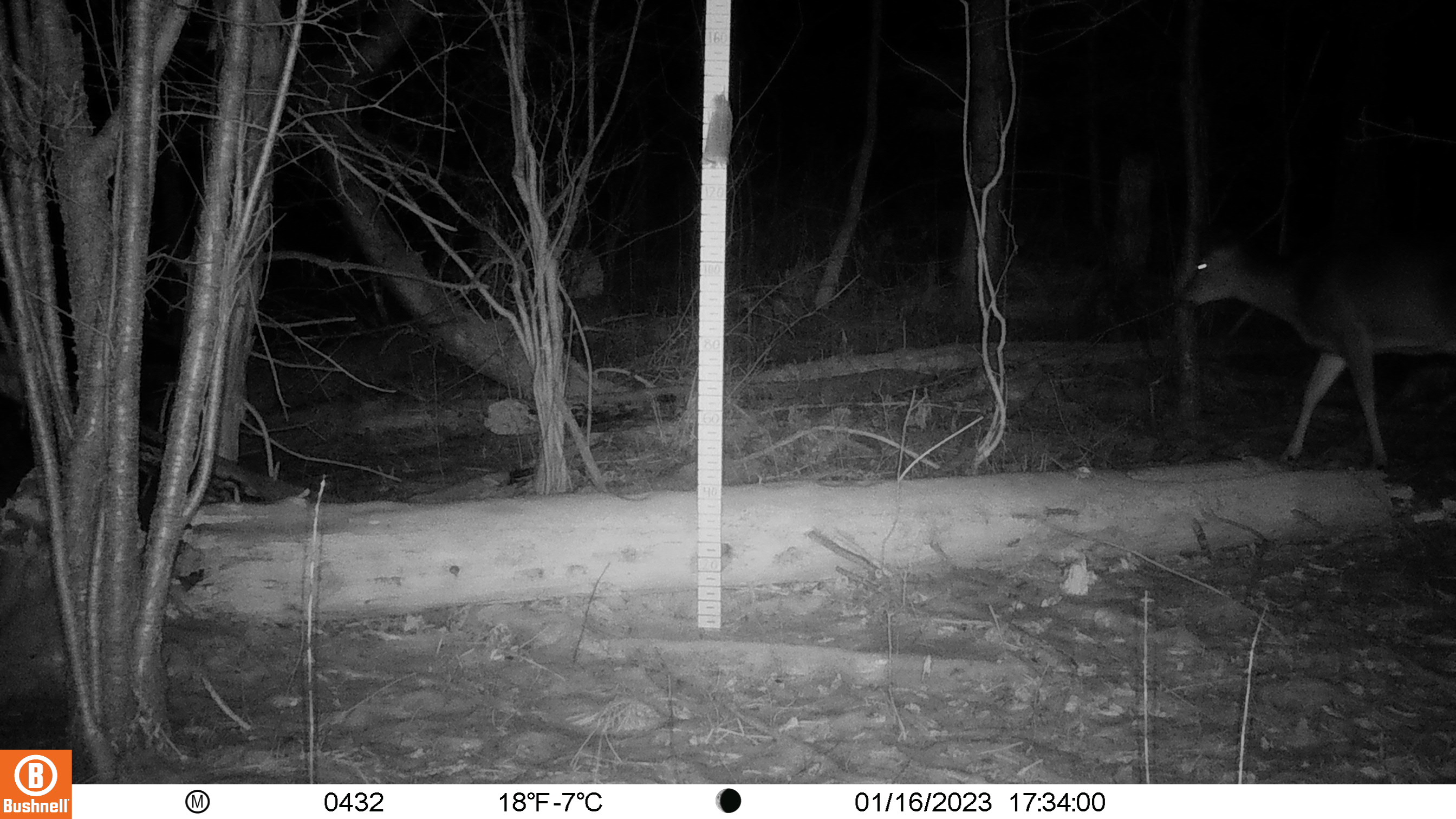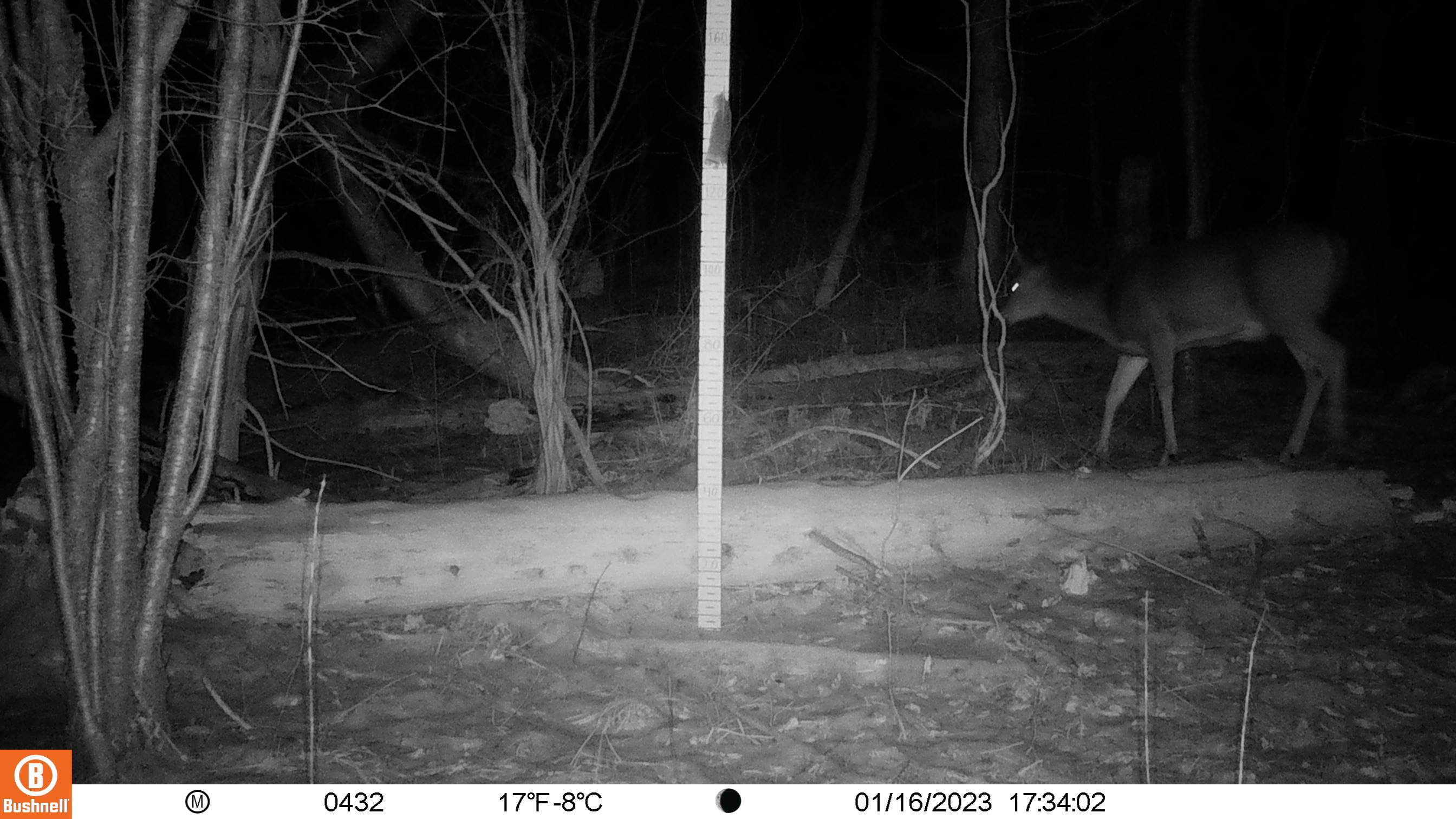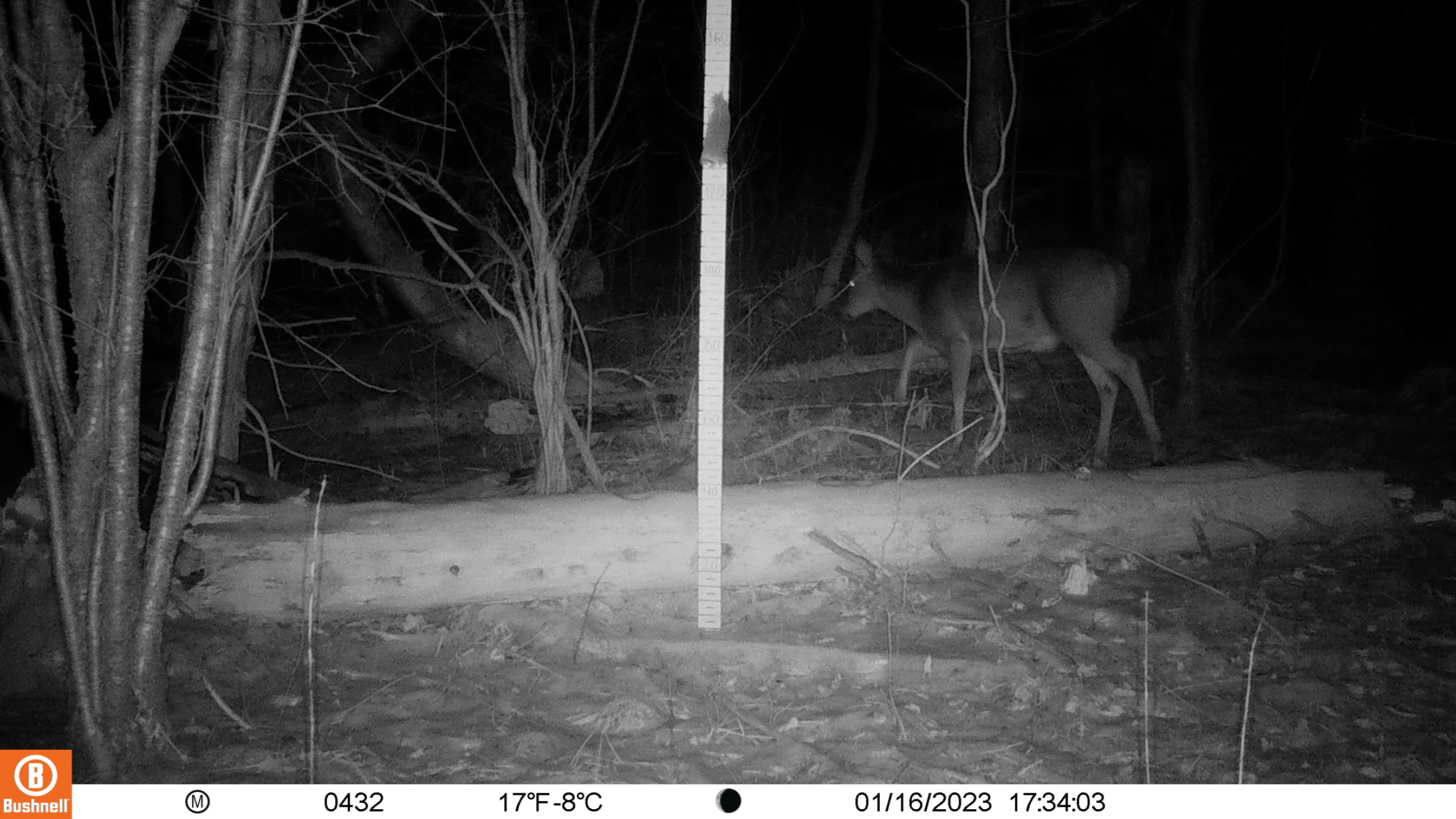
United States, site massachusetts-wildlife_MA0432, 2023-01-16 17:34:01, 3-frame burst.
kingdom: Animalia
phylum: Chordata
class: Mammalia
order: Artiodactyla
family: Cervidae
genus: Odocoileus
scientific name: Odocoileus virginianus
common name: white-tailed deer